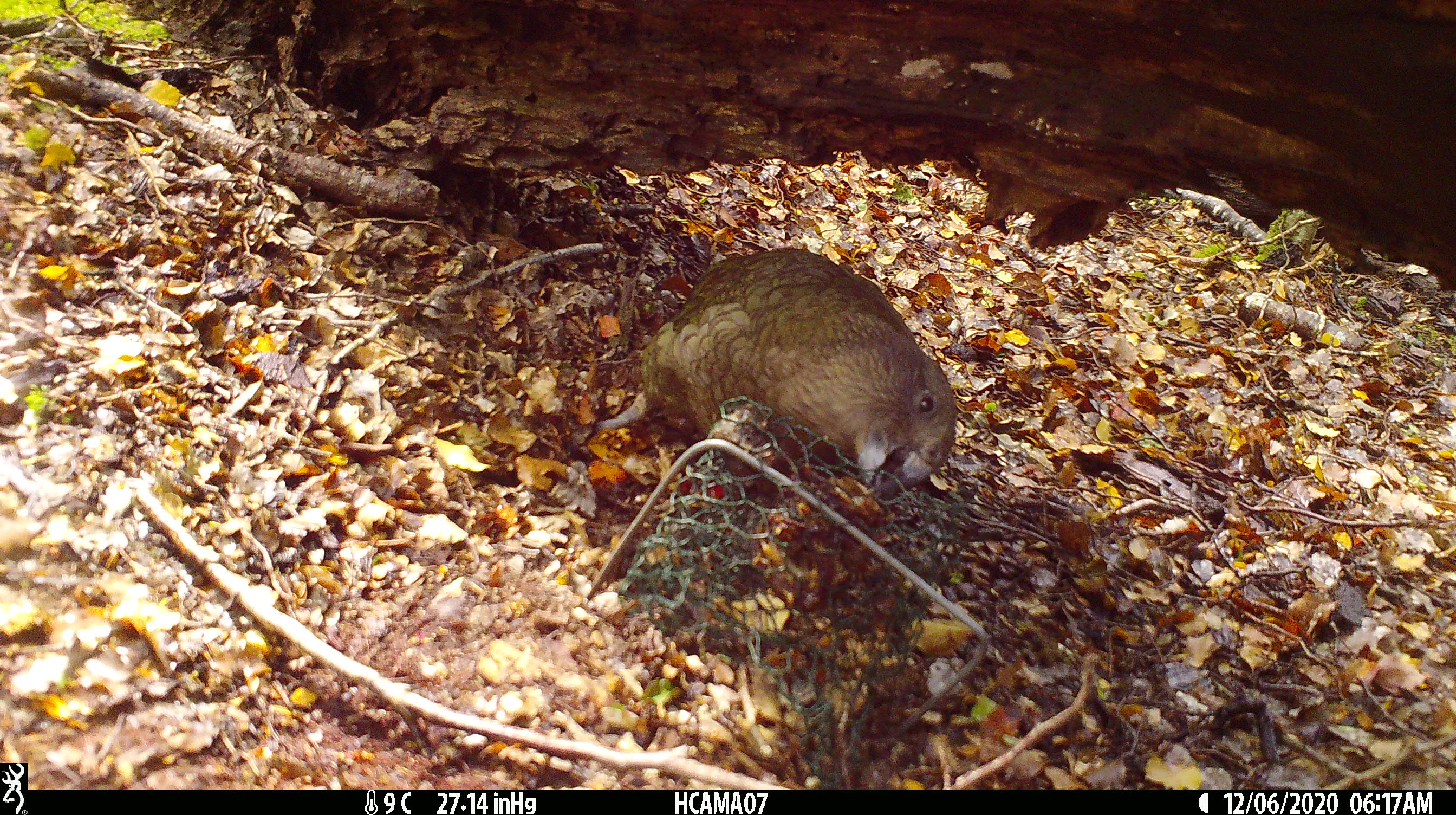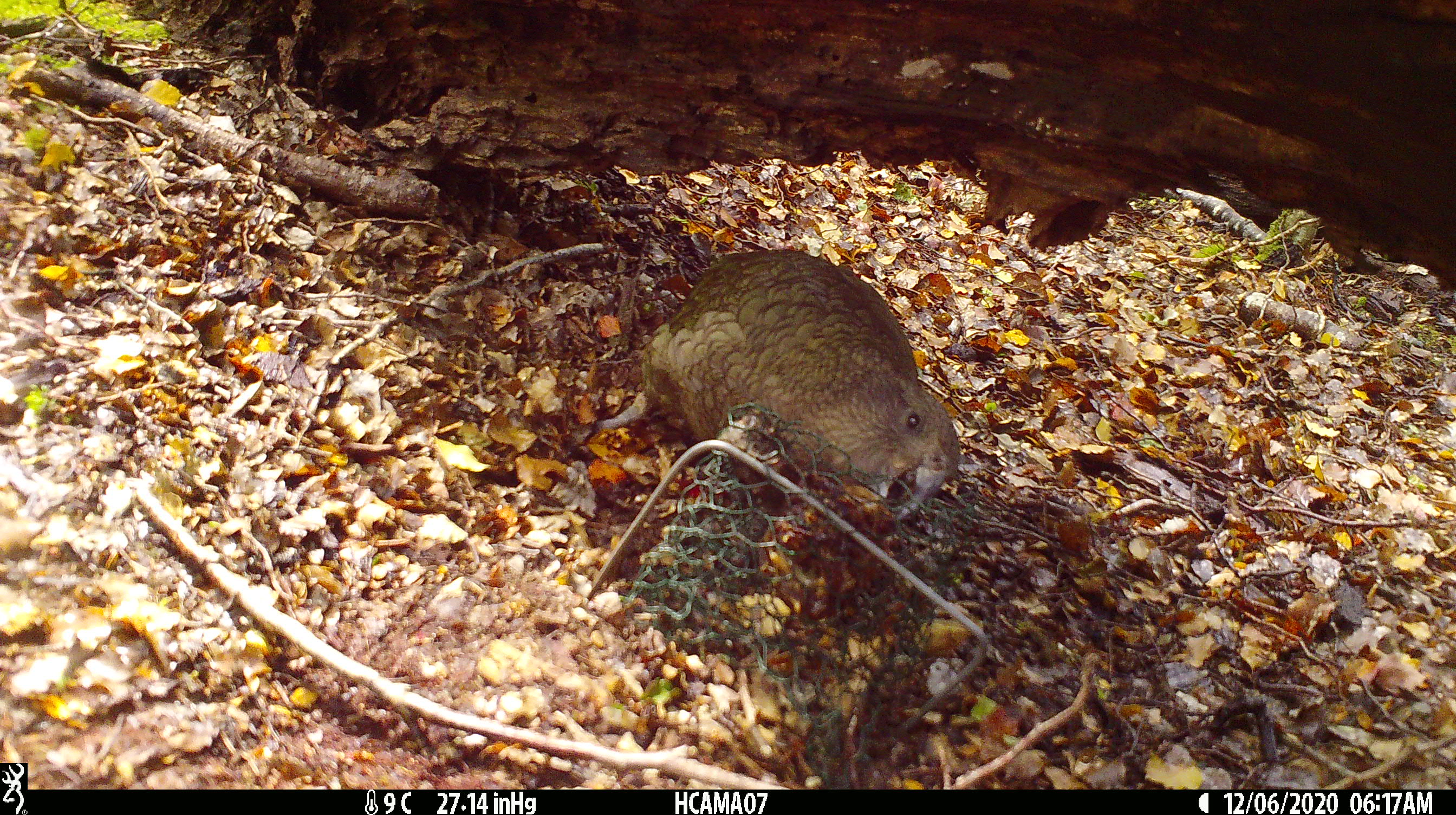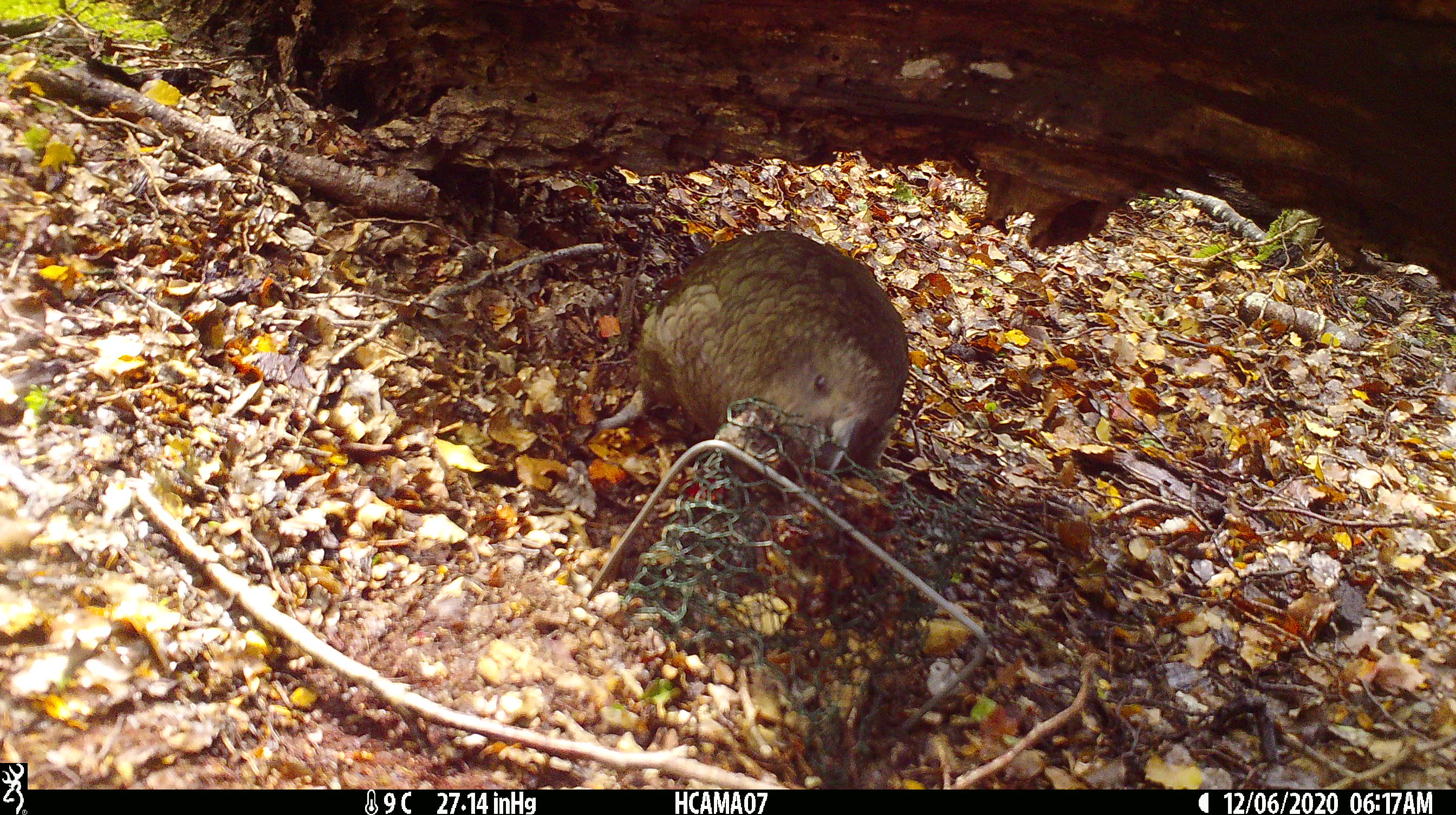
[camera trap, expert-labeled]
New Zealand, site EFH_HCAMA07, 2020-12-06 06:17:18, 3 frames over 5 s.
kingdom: Animalia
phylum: Chordata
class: Aves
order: Psittaciformes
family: Strigopidae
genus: Nestor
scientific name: Nestor notabilis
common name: kea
Kea (Nestor notabilis).